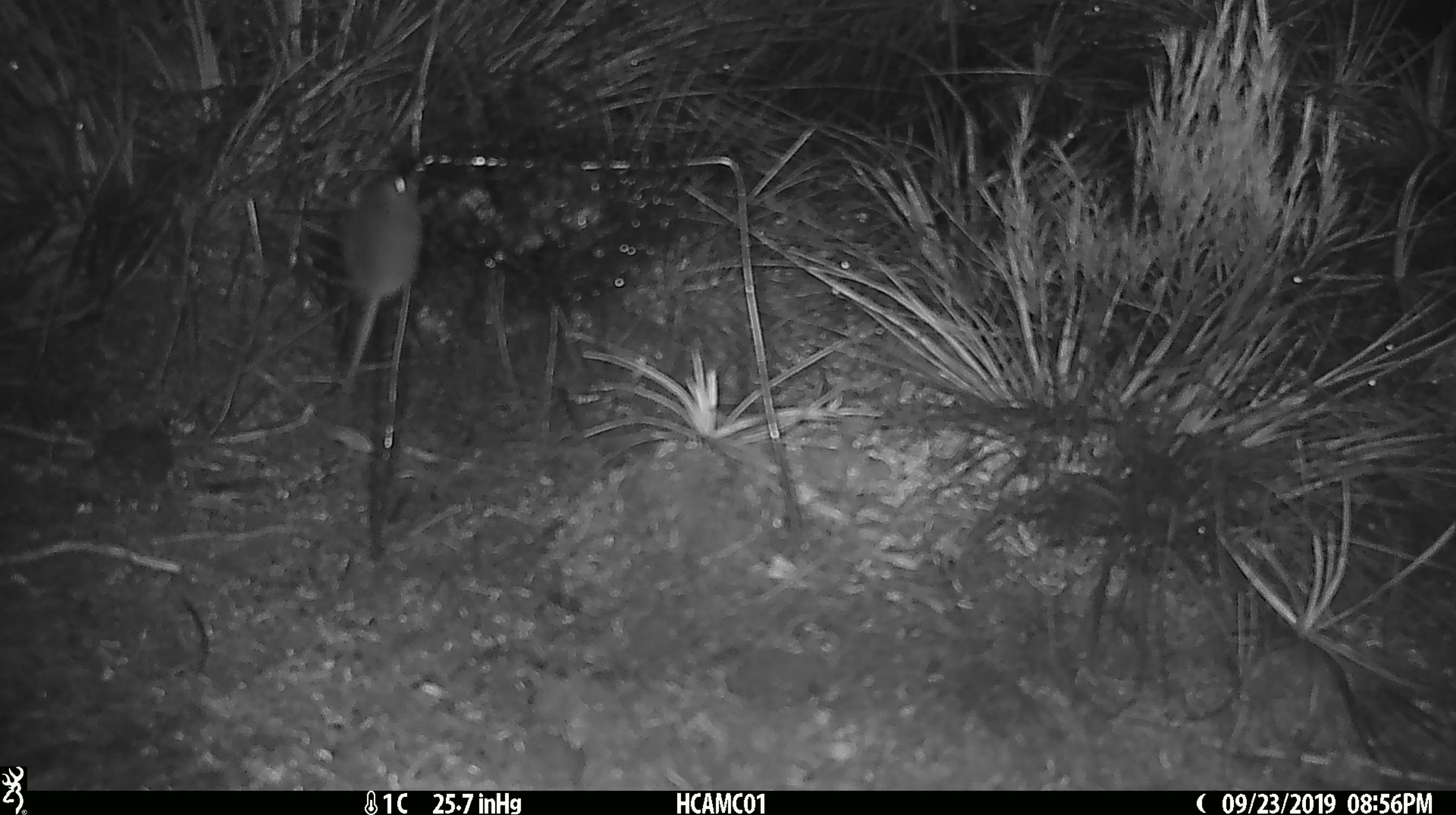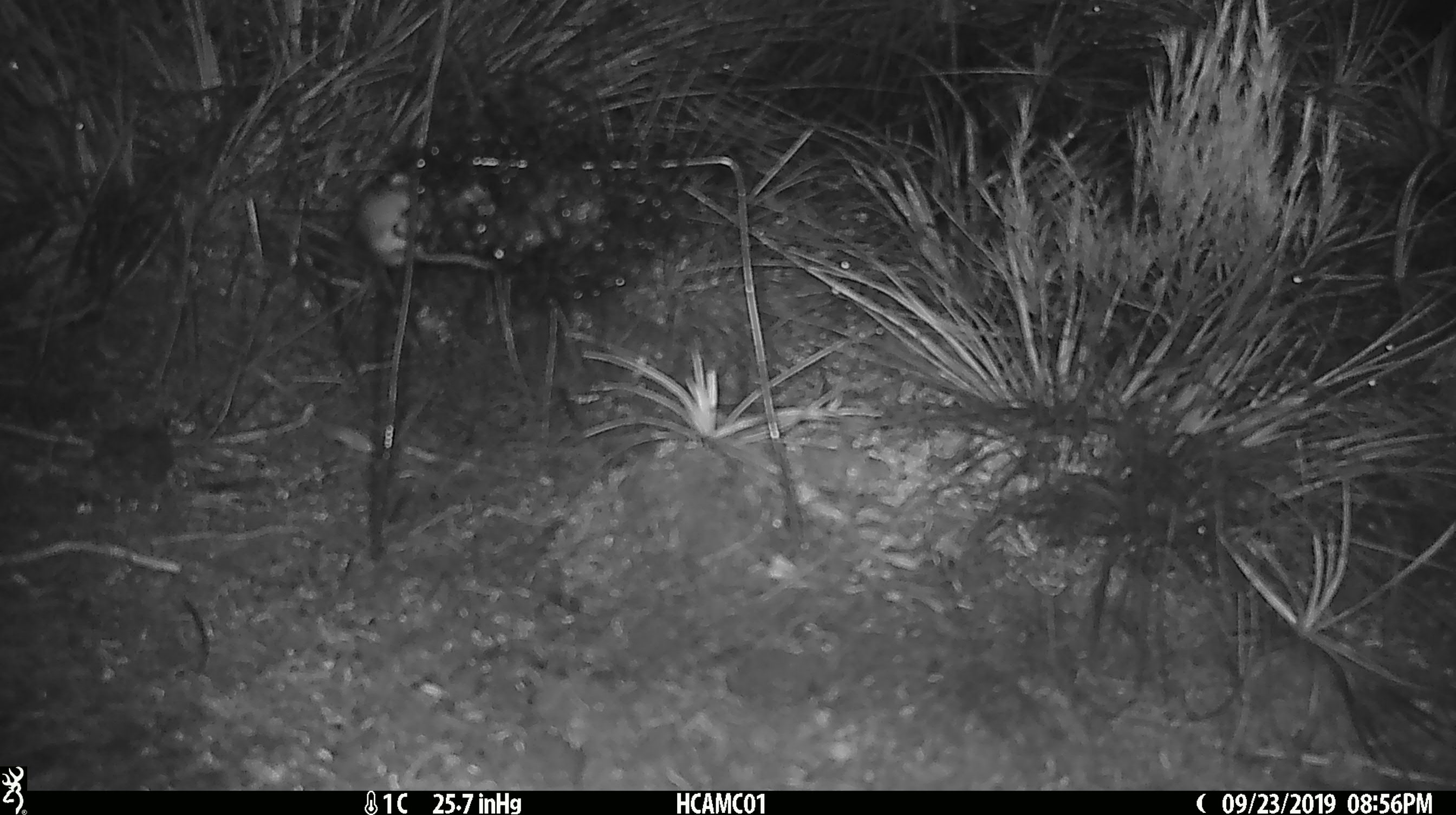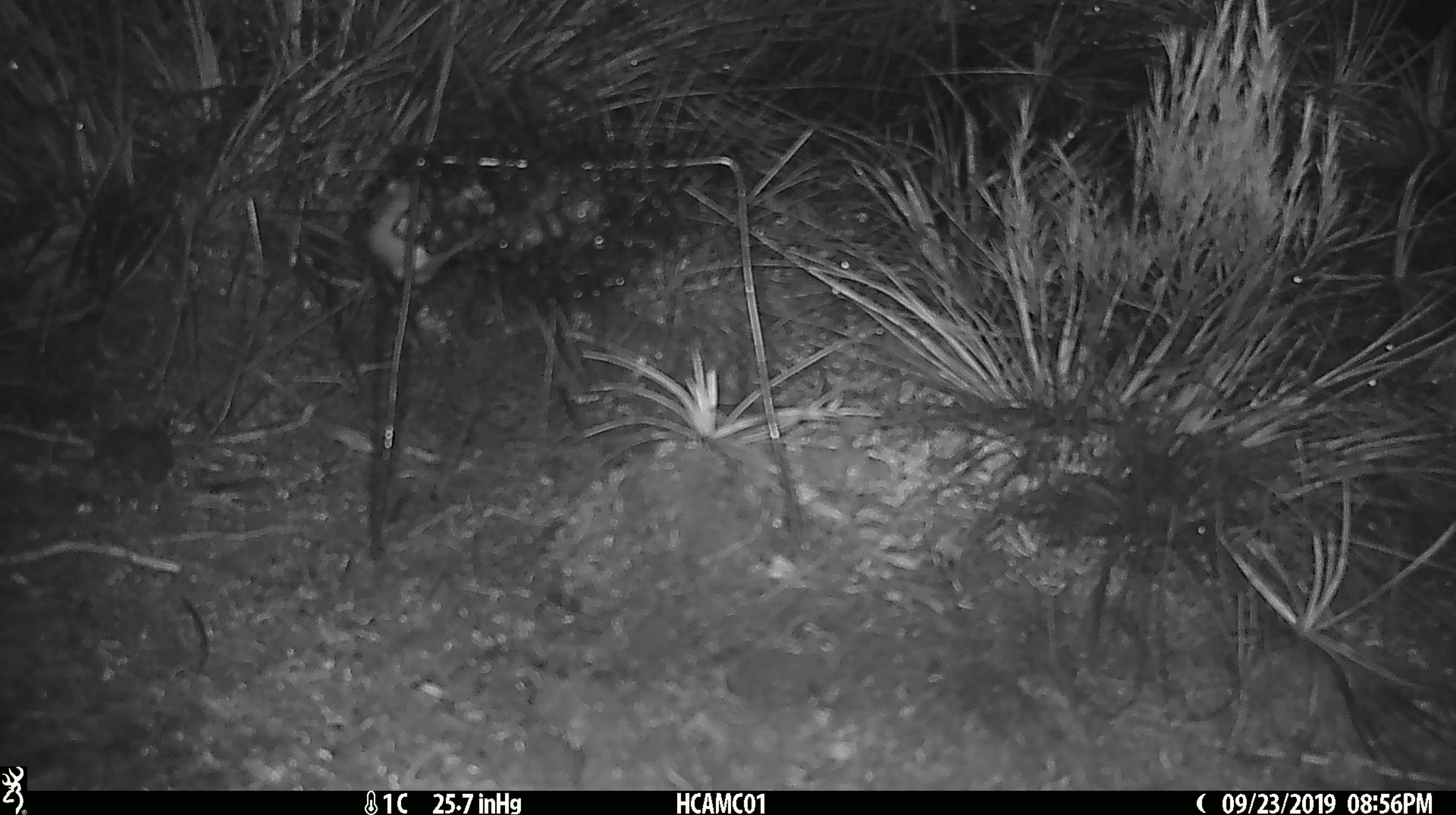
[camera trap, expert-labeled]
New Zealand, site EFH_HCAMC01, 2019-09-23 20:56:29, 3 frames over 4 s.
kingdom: Animalia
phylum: Chordata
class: Mammalia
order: Rodentia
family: Muridae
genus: Mus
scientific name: Mus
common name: mouse